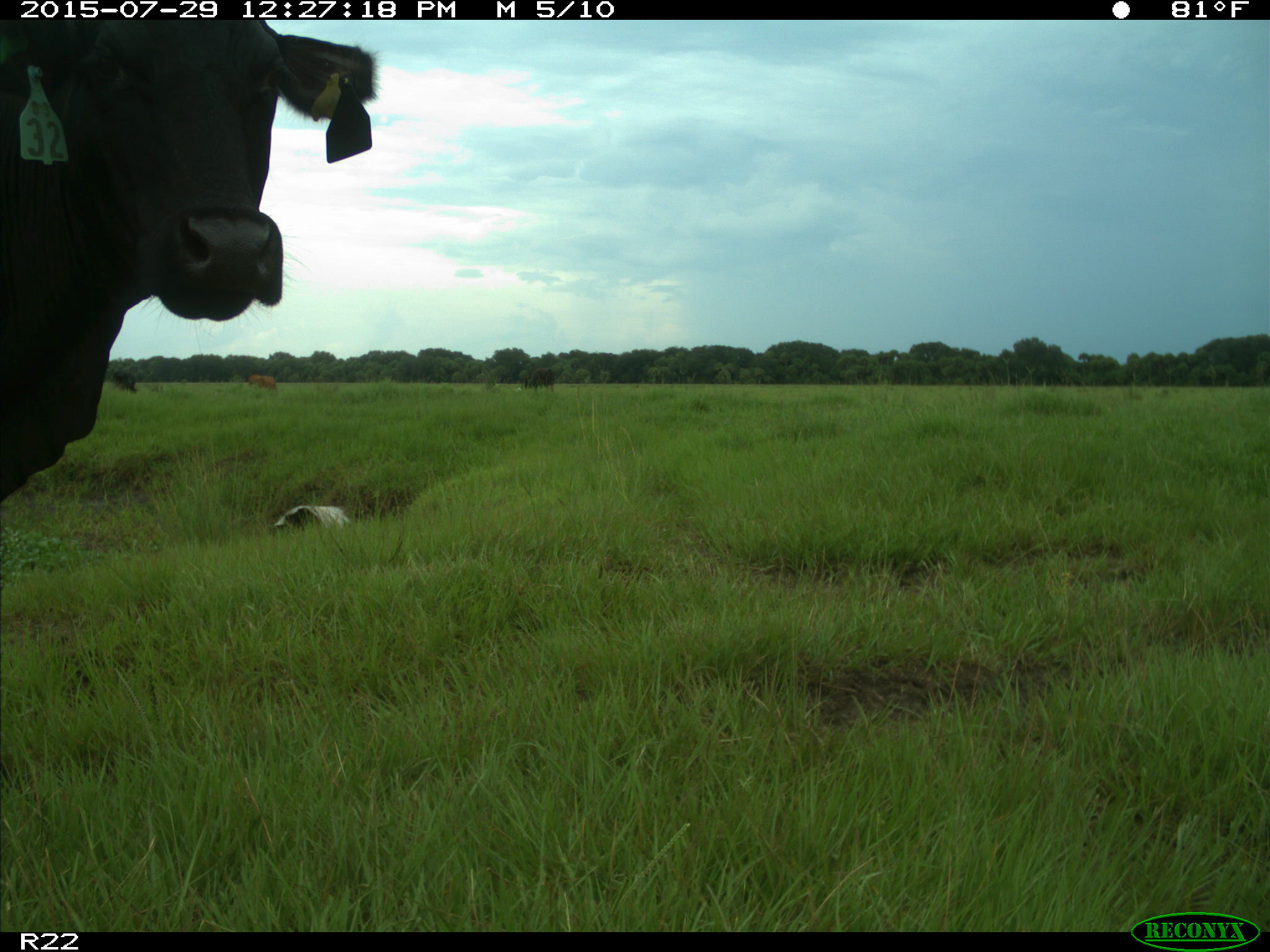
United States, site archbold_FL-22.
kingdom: Animalia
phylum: Chordata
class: Mammalia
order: Artiodactyla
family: Bovidae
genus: Bos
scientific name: Bos taurus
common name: domestic cow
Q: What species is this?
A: Bos taurus (domestic cow).